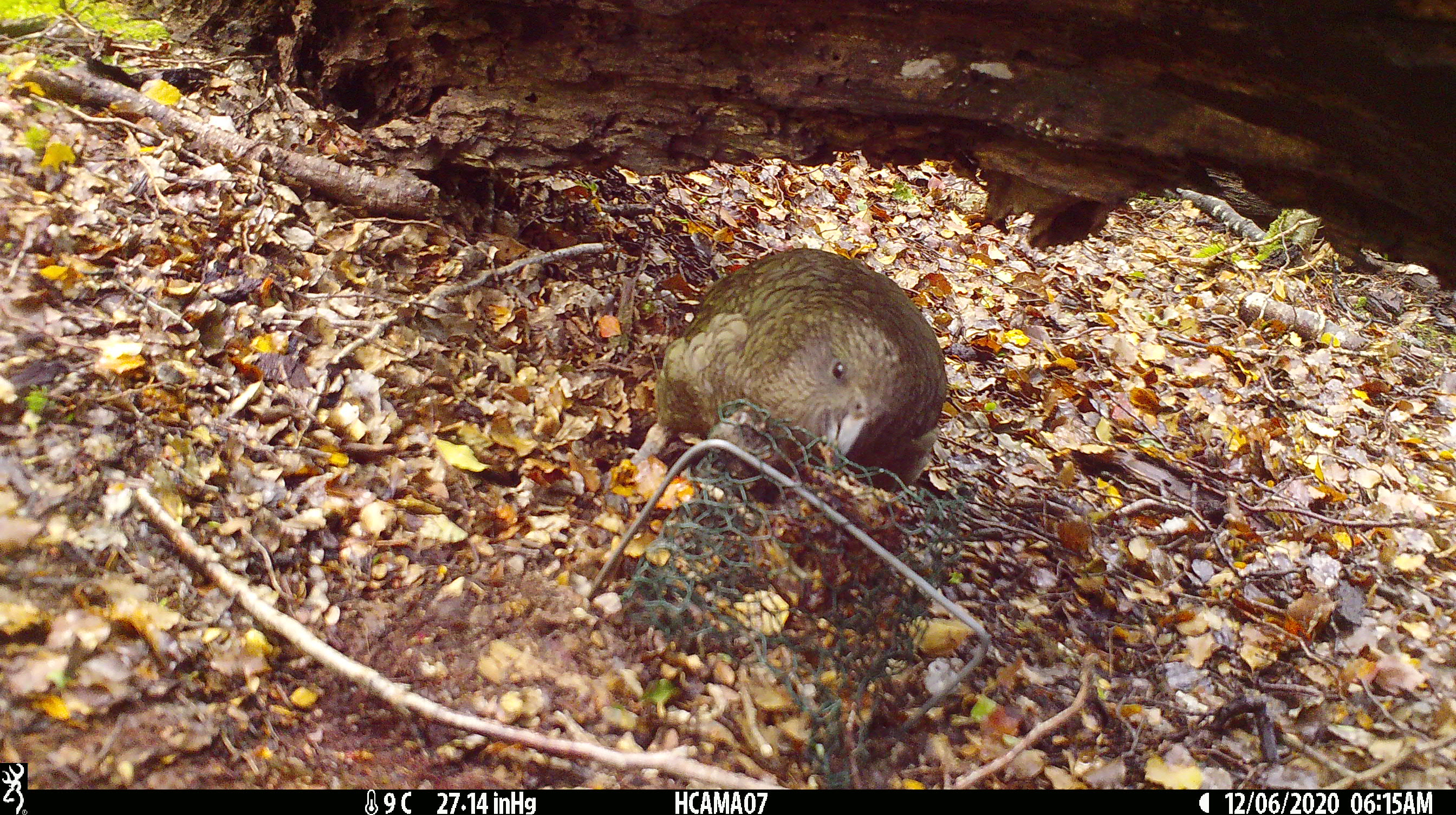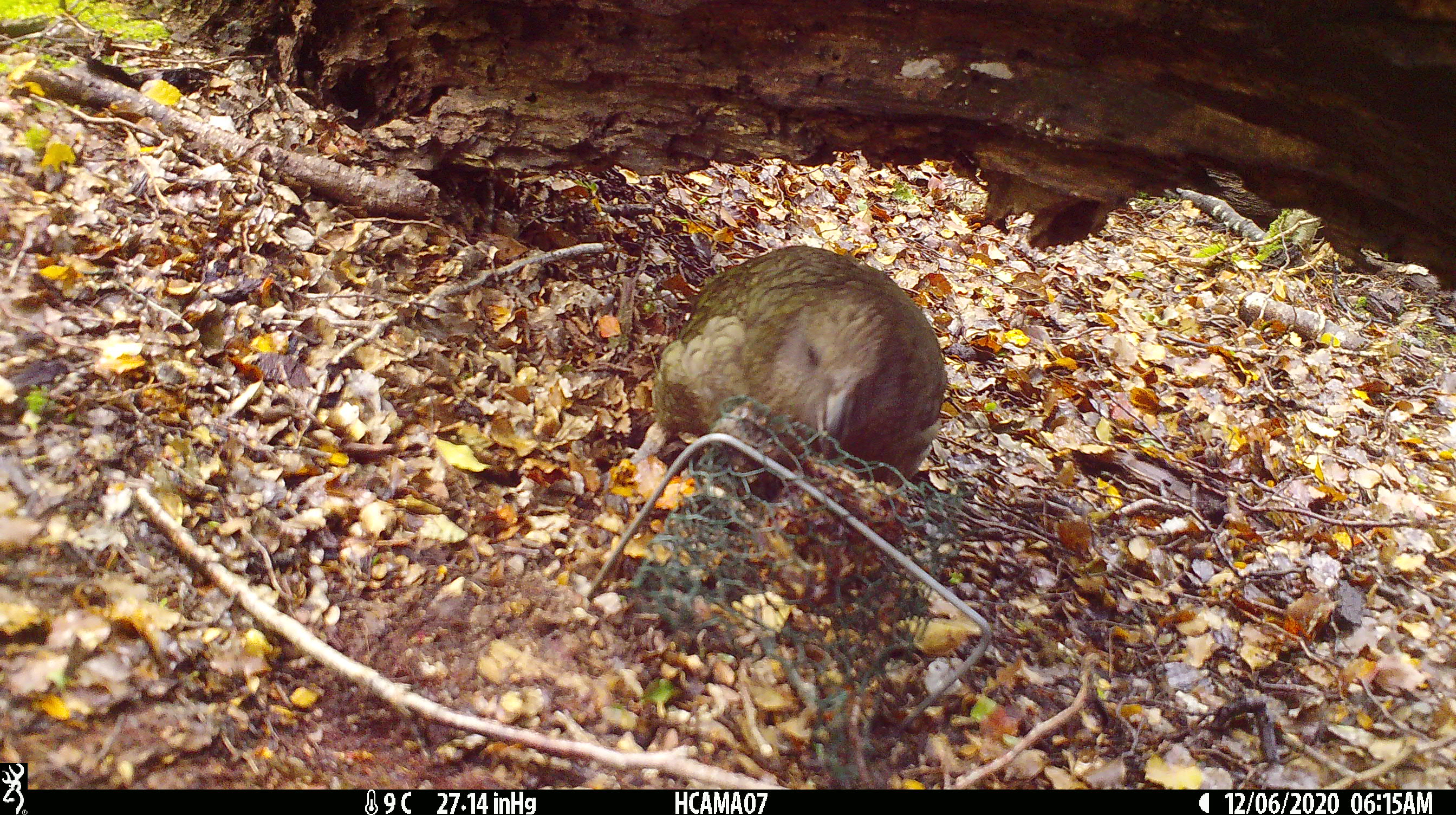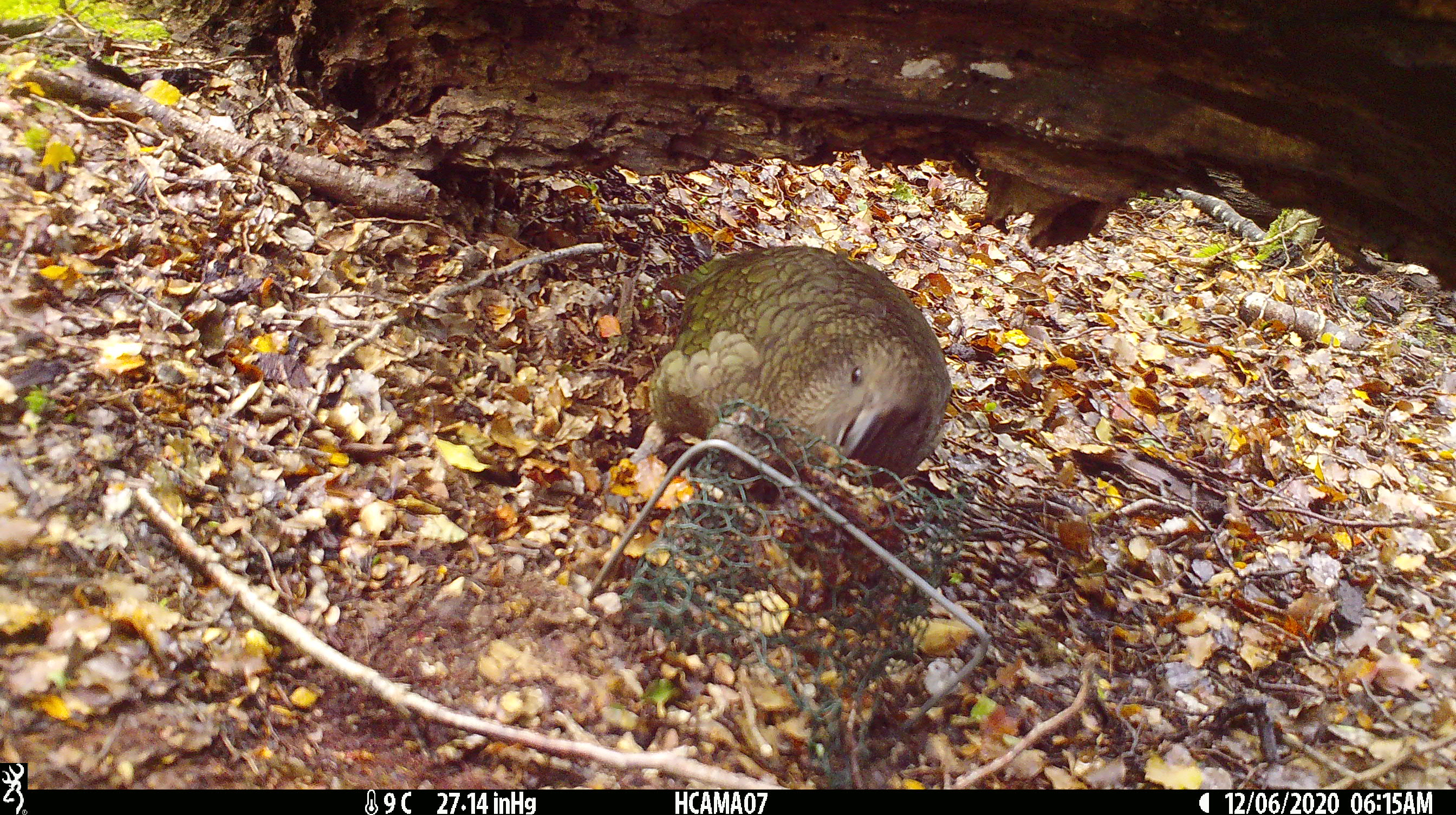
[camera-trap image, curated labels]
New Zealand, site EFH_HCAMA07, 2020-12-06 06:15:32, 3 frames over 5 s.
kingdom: Animalia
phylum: Chordata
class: Aves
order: Psittaciformes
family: Strigopidae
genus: Nestor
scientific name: Nestor notabilis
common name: kea